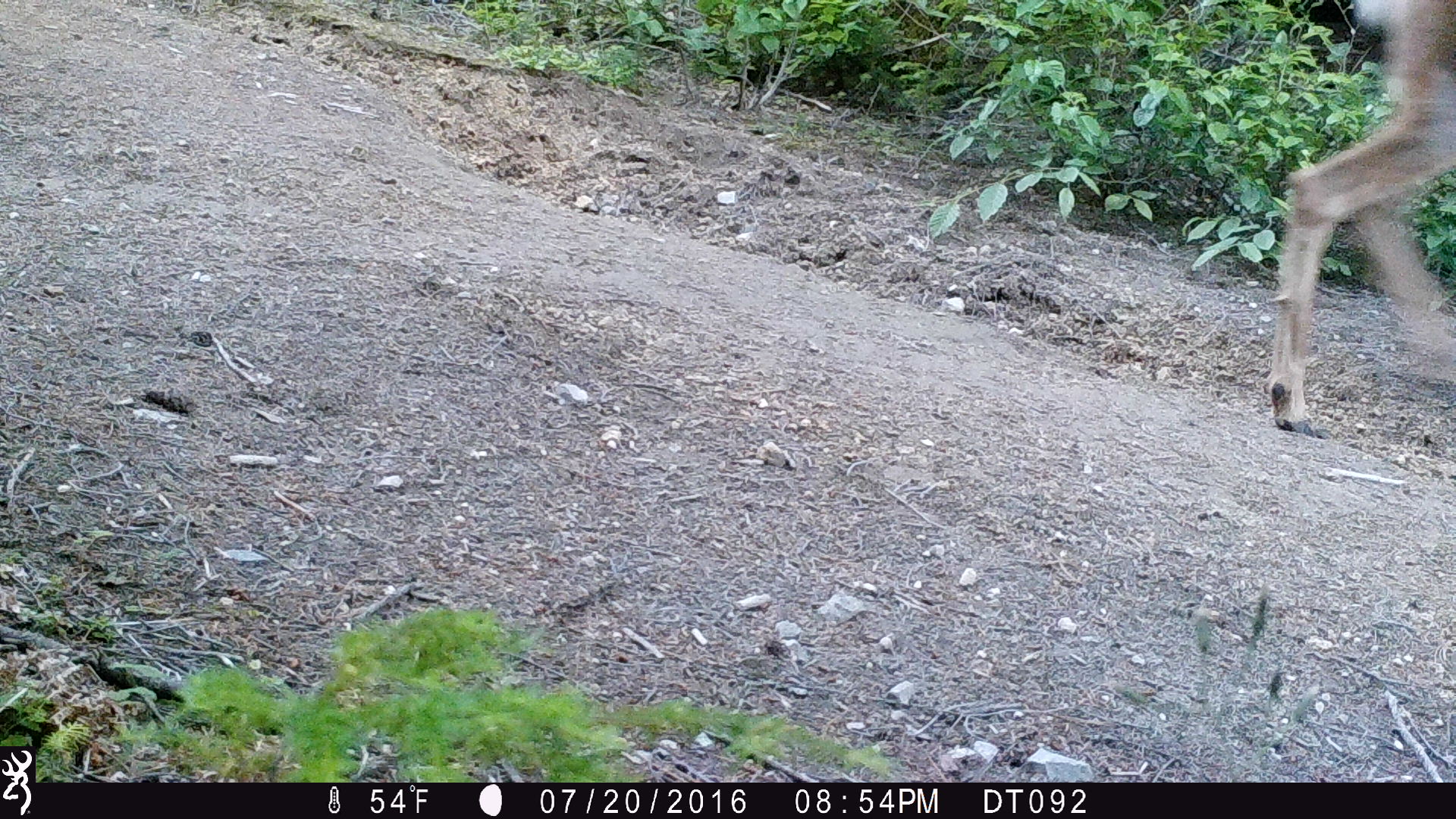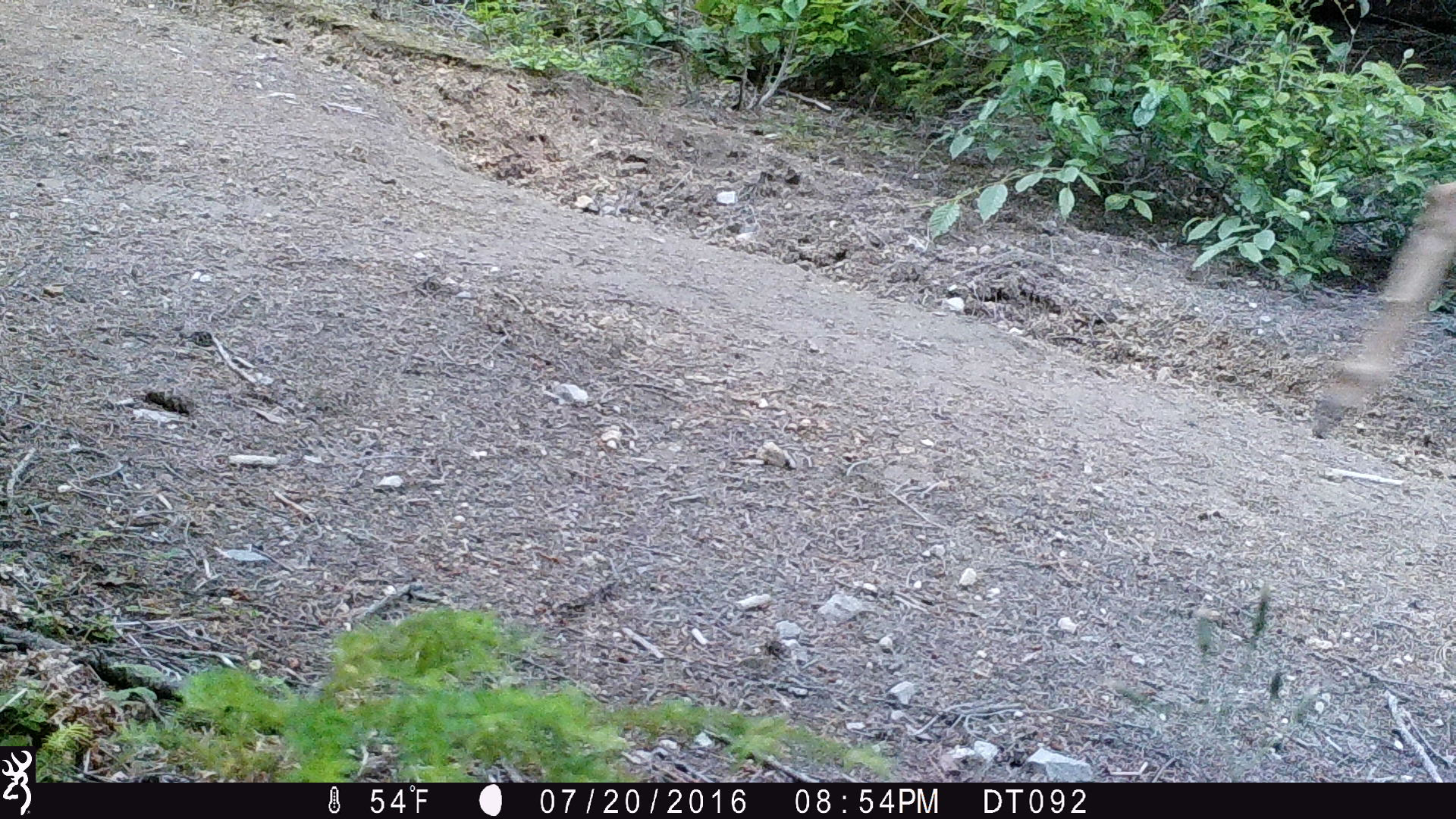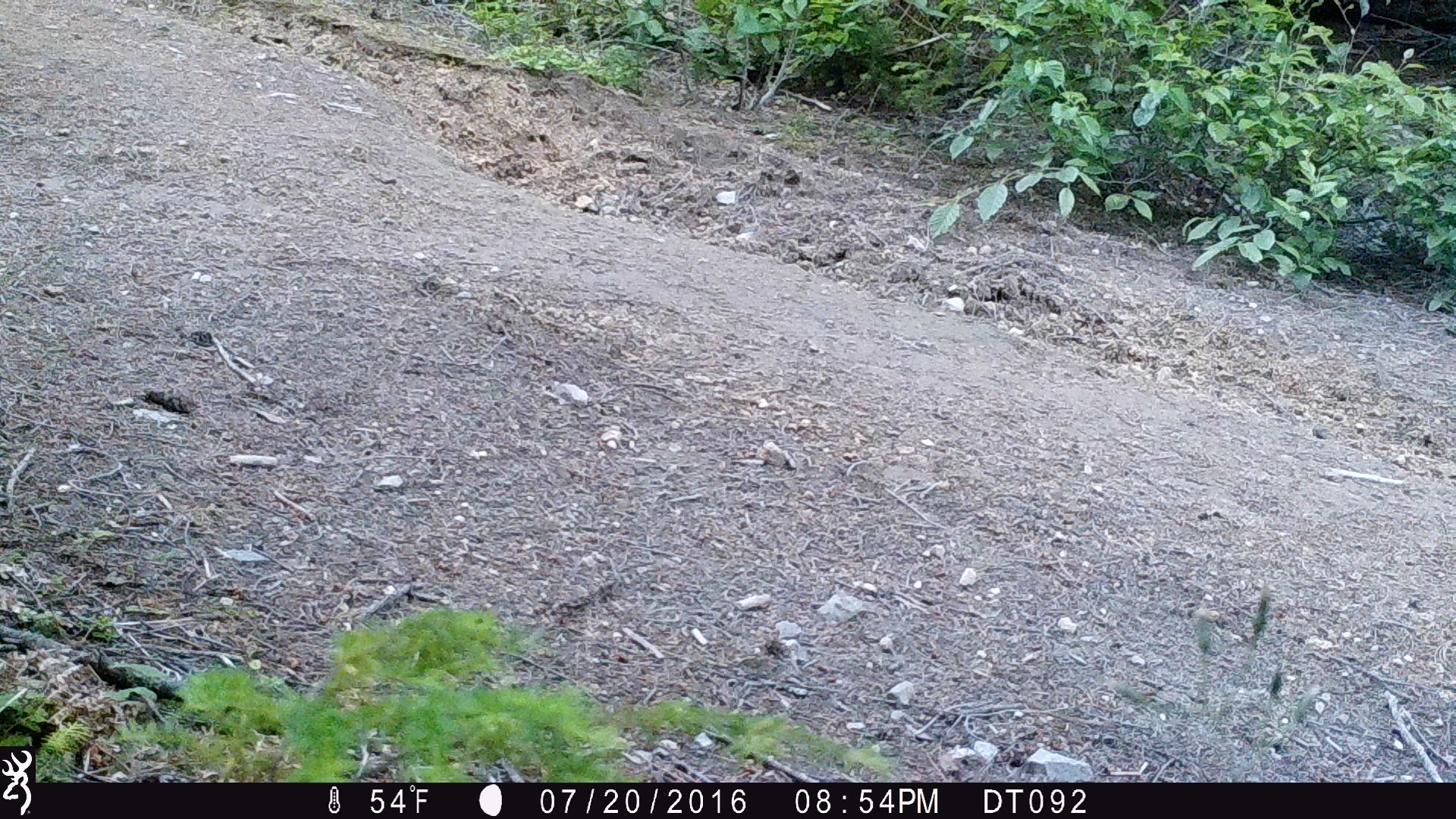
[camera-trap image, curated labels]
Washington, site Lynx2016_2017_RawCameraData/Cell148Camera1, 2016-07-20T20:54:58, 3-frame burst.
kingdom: Animalia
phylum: Chordata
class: Mammalia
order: Artiodactyla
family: Cervidae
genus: Odocoileus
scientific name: Odocoileus hemionus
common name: mule deer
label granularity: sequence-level